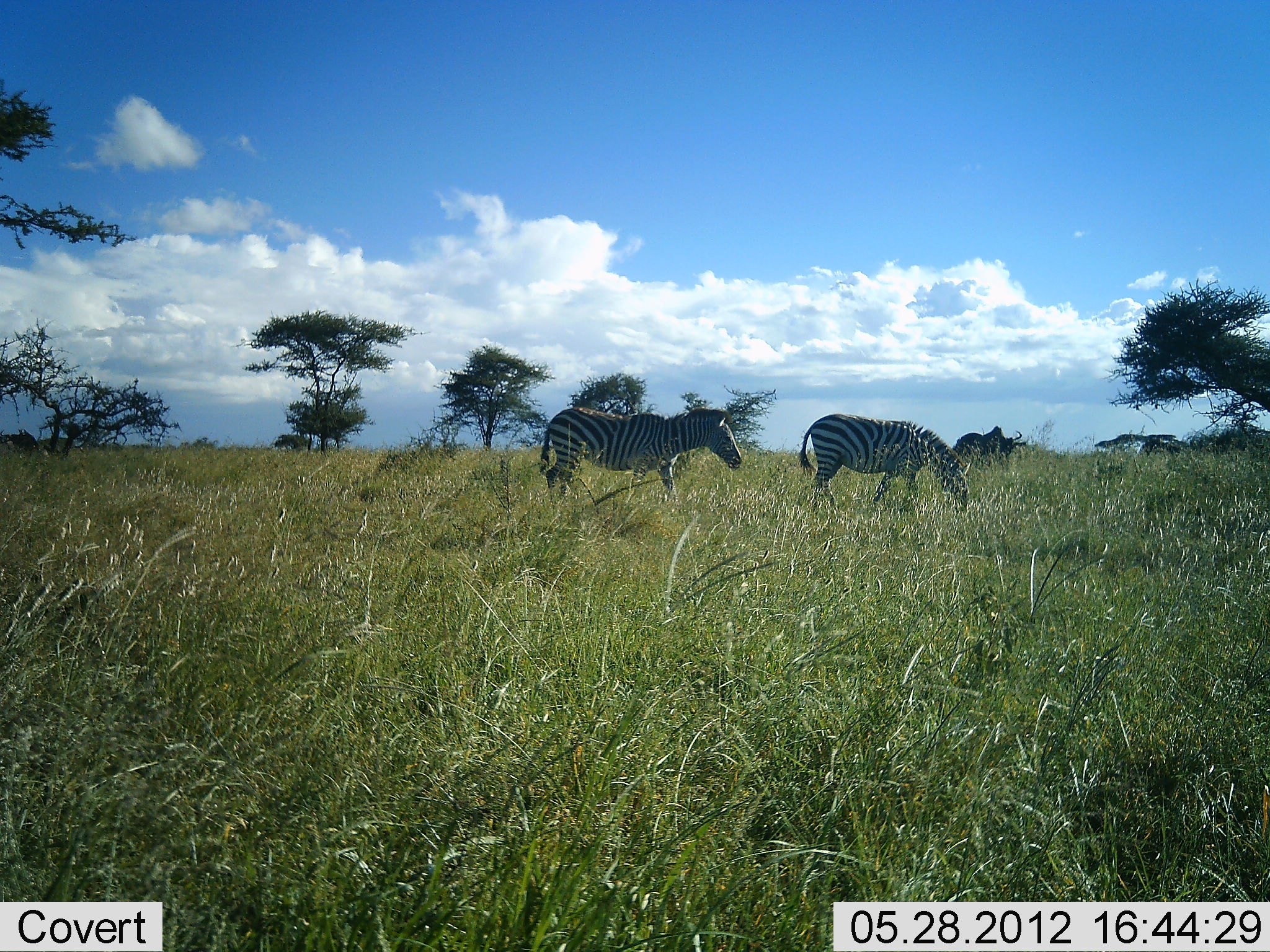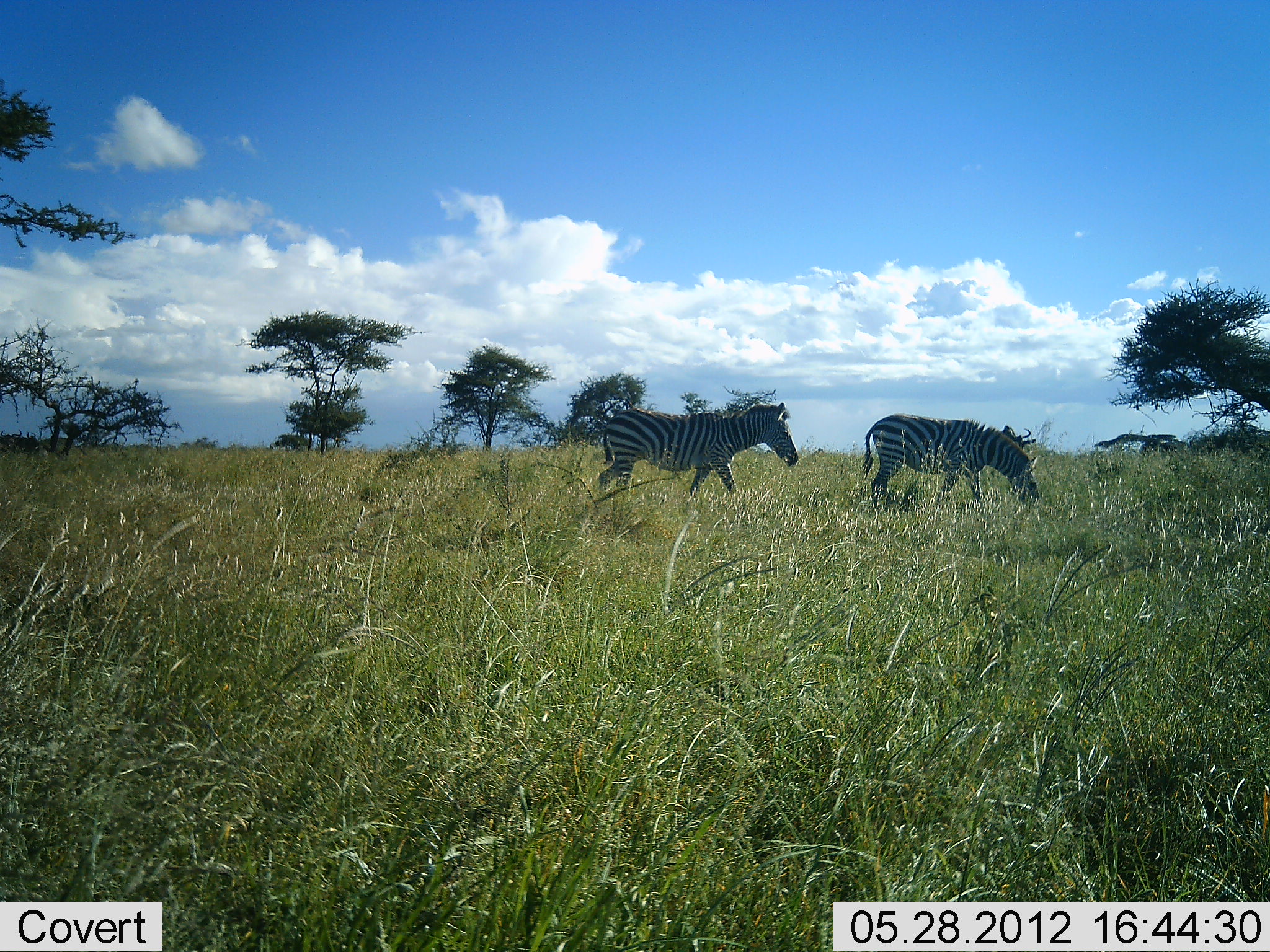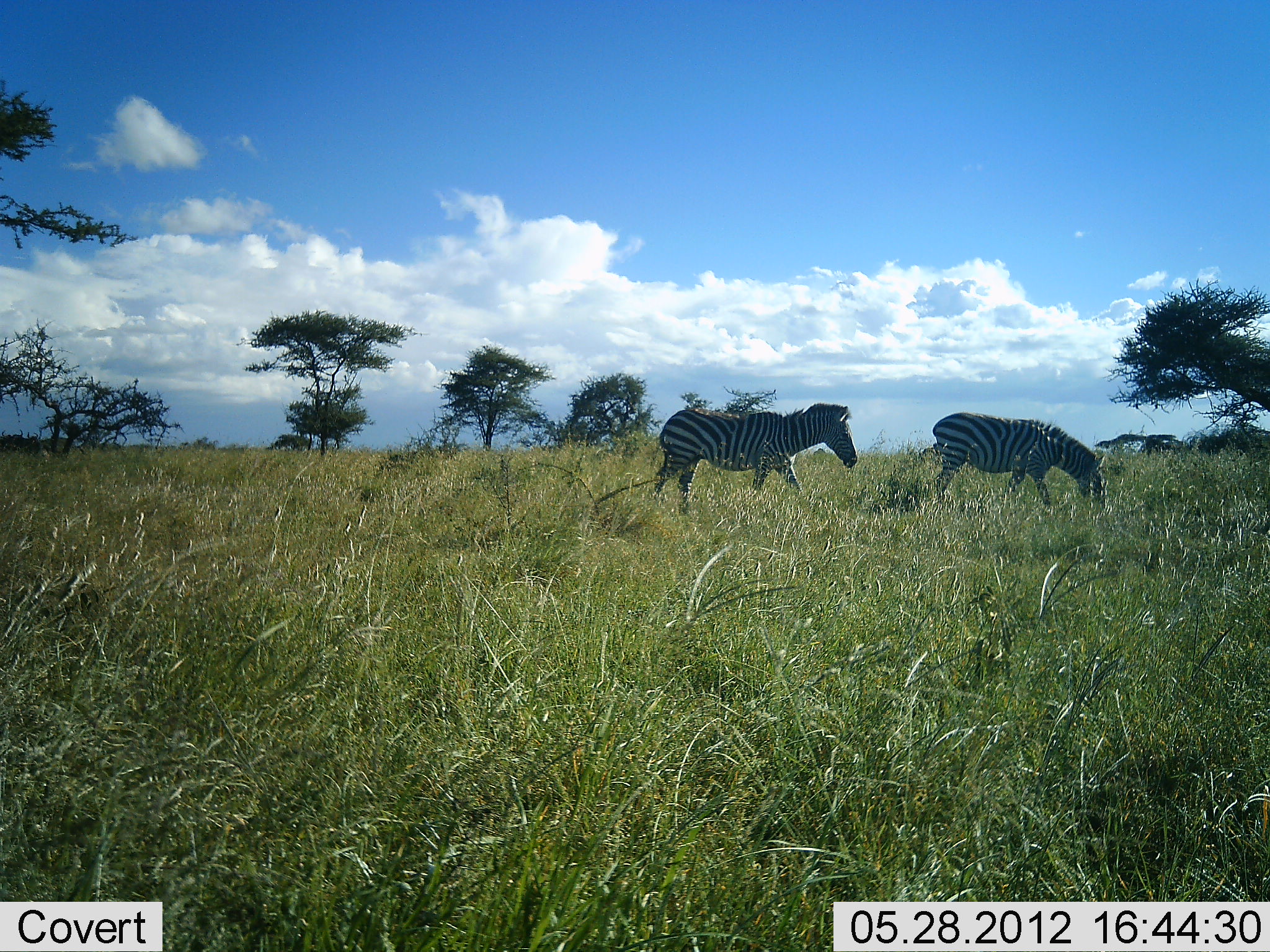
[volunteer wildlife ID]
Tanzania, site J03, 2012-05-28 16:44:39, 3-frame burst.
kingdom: Animalia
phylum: Chordata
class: Mammalia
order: Perissodactyla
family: Equidae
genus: Equus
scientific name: Equus quagga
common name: plains zebra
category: zebra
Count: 2.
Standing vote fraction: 6%.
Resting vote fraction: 0%.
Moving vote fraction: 100%.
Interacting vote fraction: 0%.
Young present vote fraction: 0%.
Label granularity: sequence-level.